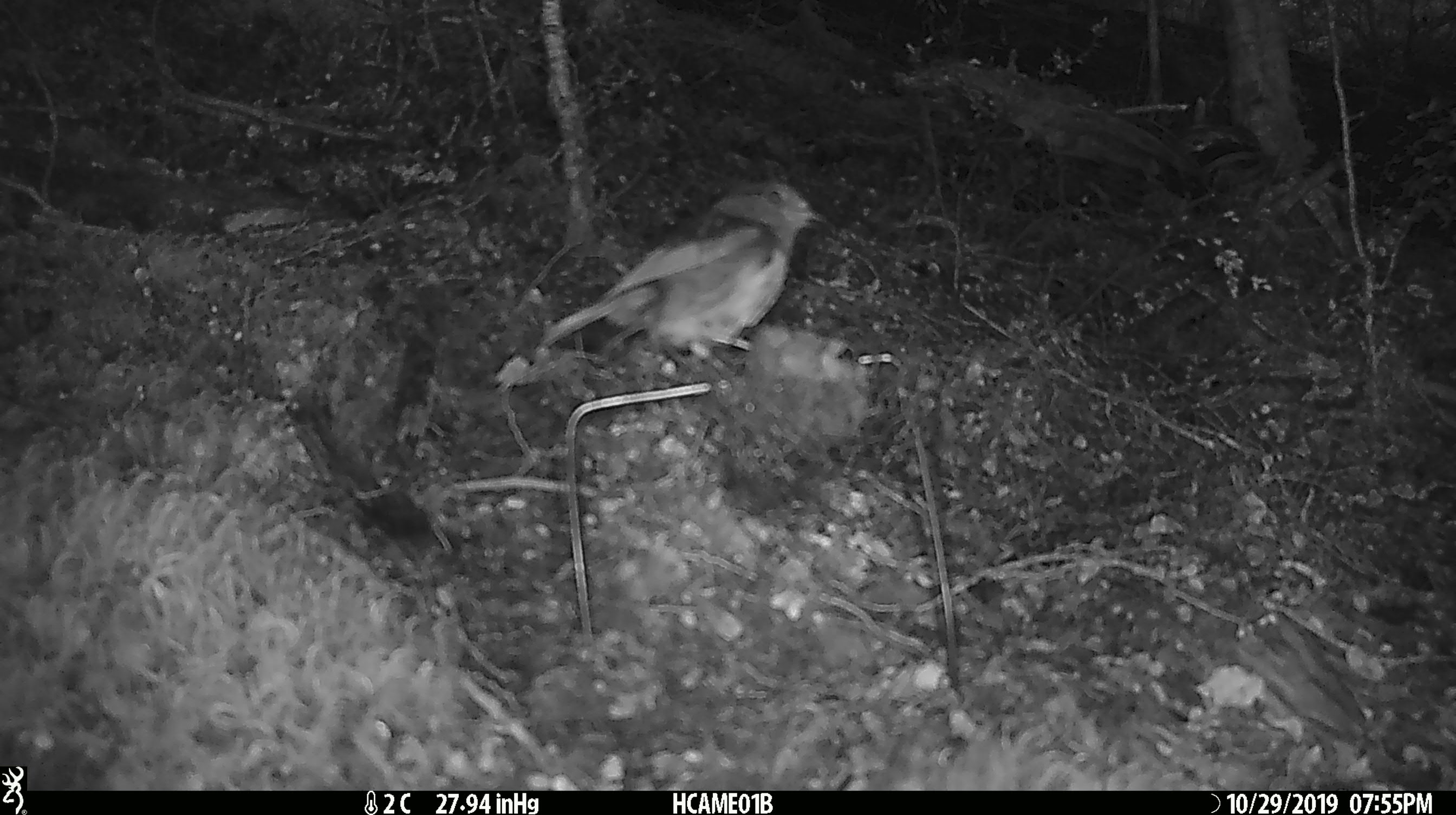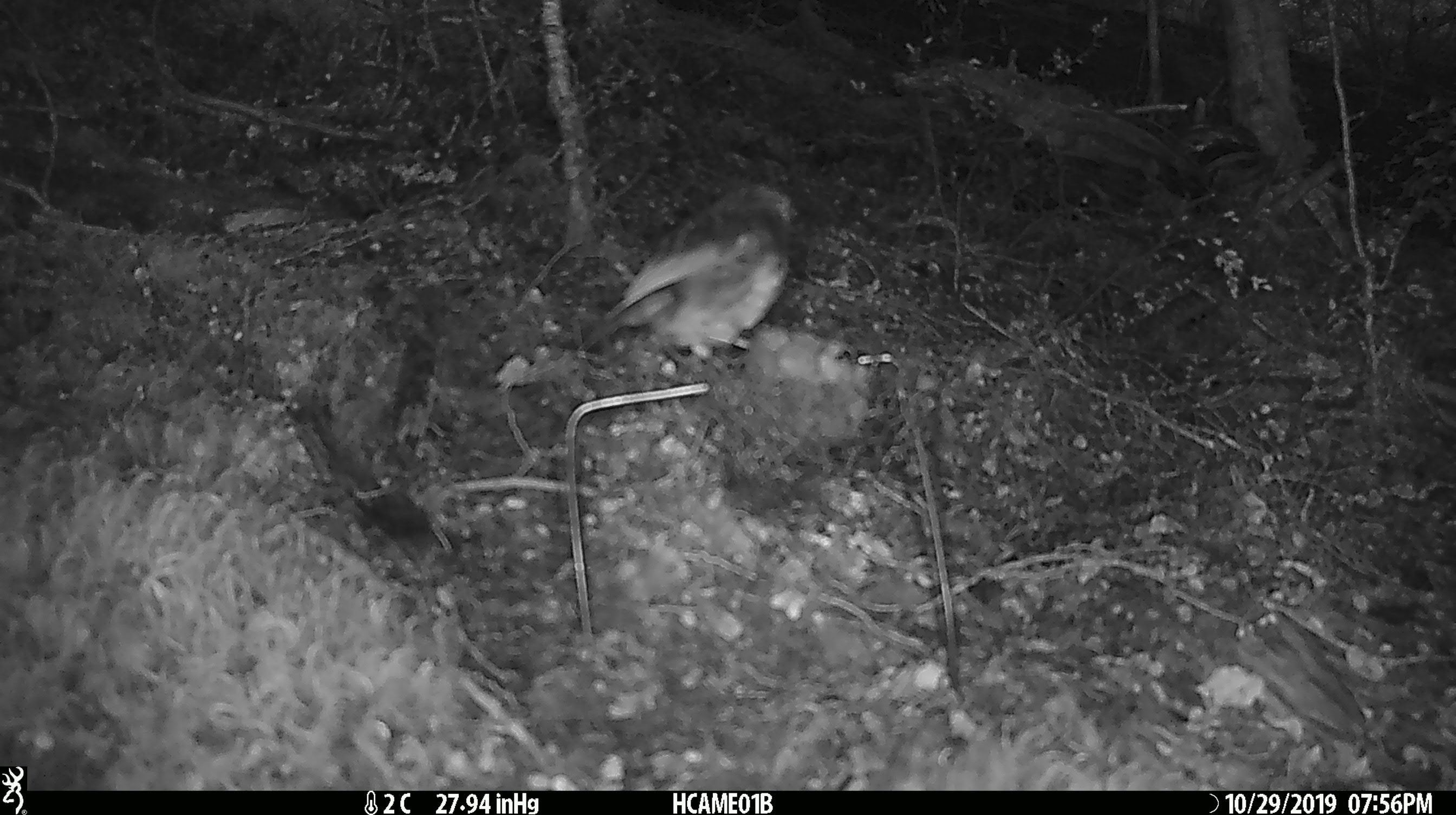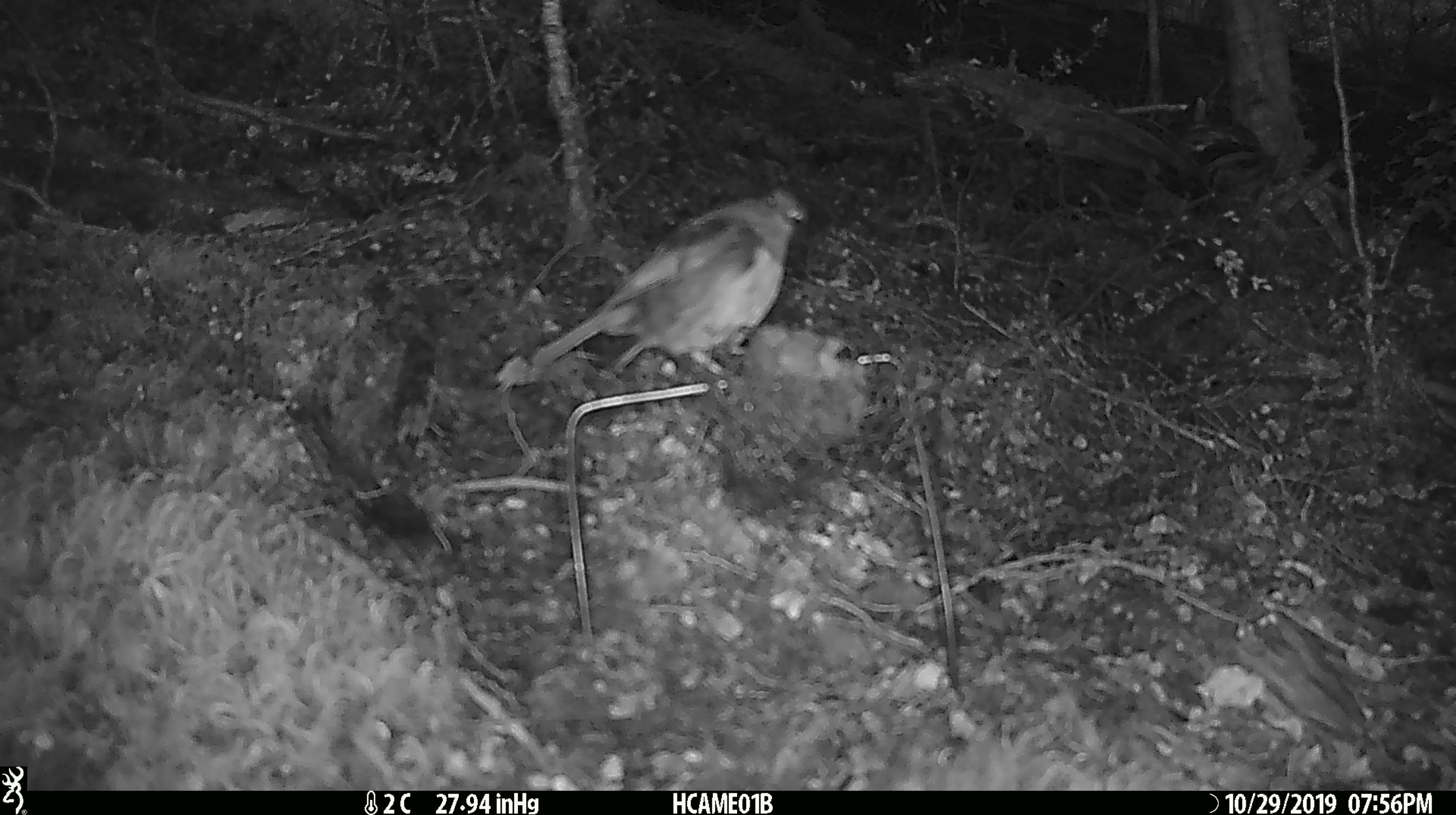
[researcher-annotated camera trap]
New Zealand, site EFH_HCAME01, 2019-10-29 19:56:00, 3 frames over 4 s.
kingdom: Animalia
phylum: Chordata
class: Aves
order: Passeriformes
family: Petroicidae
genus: Petroica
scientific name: Petroica australis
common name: new zealand robin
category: robin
Robin (new zealand robin) (Petroica australis).